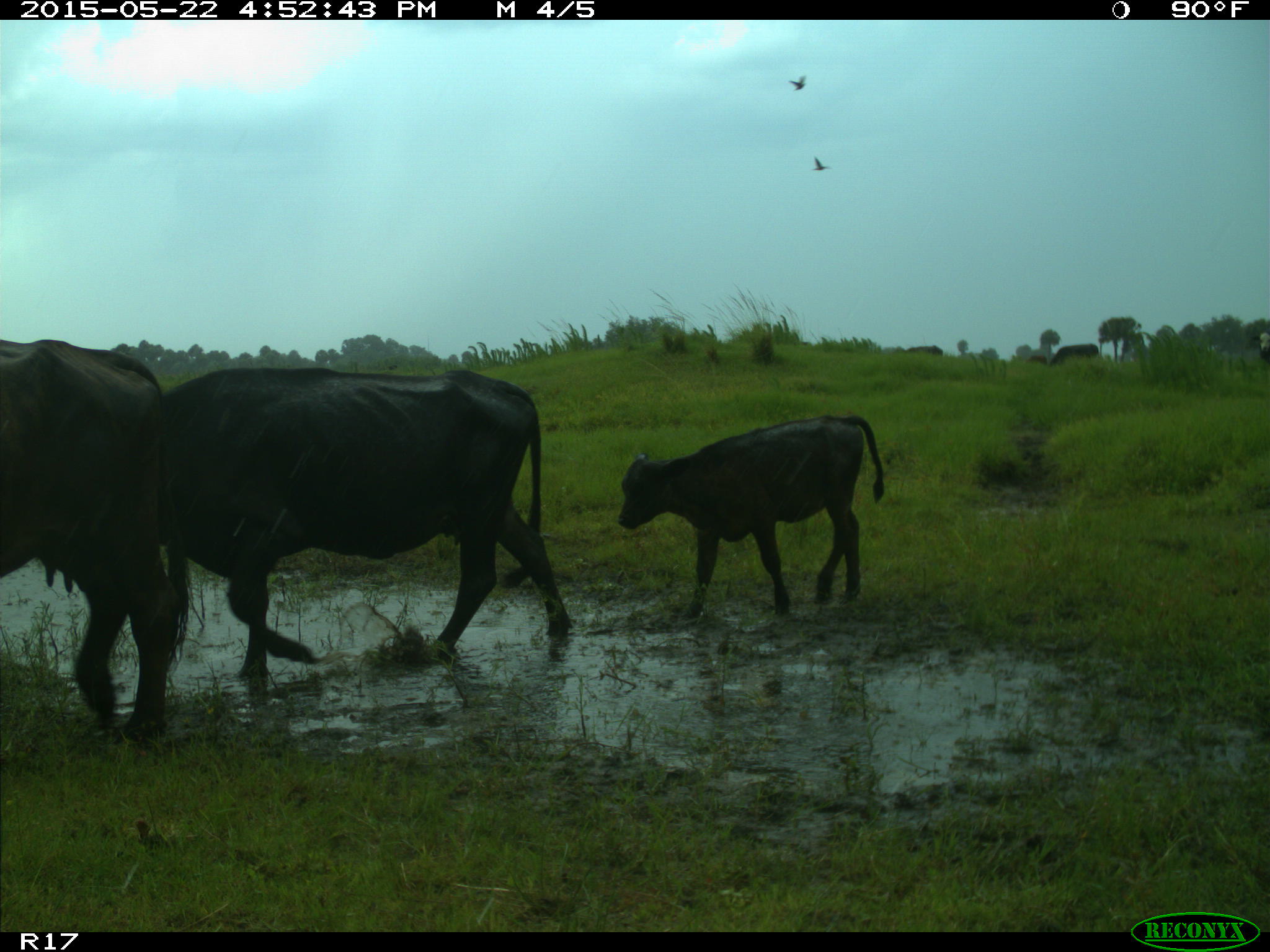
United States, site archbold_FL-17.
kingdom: Animalia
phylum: Chordata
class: Mammalia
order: Artiodactyla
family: Bovidae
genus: Bos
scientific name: Bos taurus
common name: domestic cow